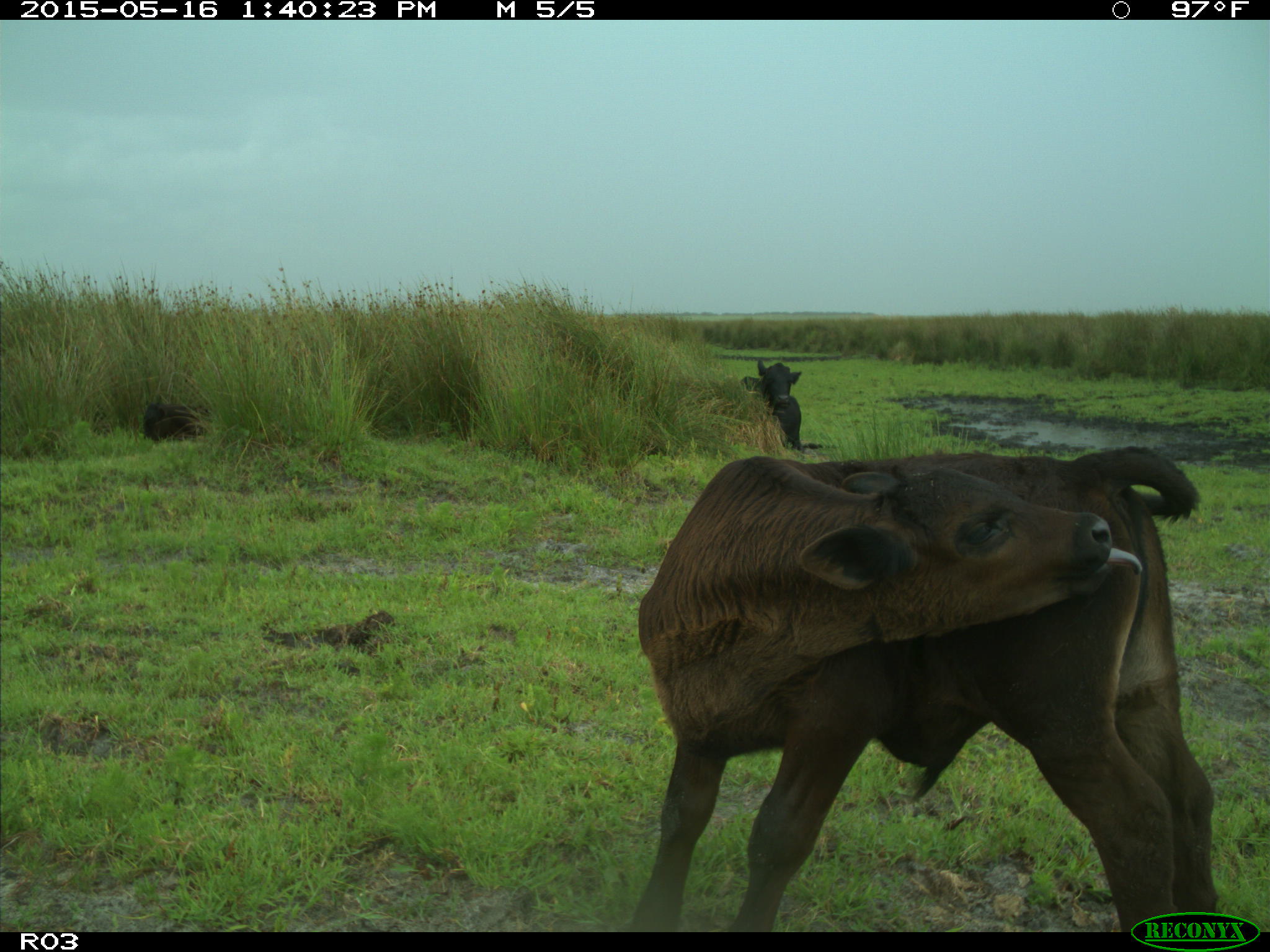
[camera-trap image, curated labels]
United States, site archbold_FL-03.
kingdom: Animalia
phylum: Chordata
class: Mammalia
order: Artiodactyla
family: Bovidae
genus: Bos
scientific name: Bos taurus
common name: domestic cow